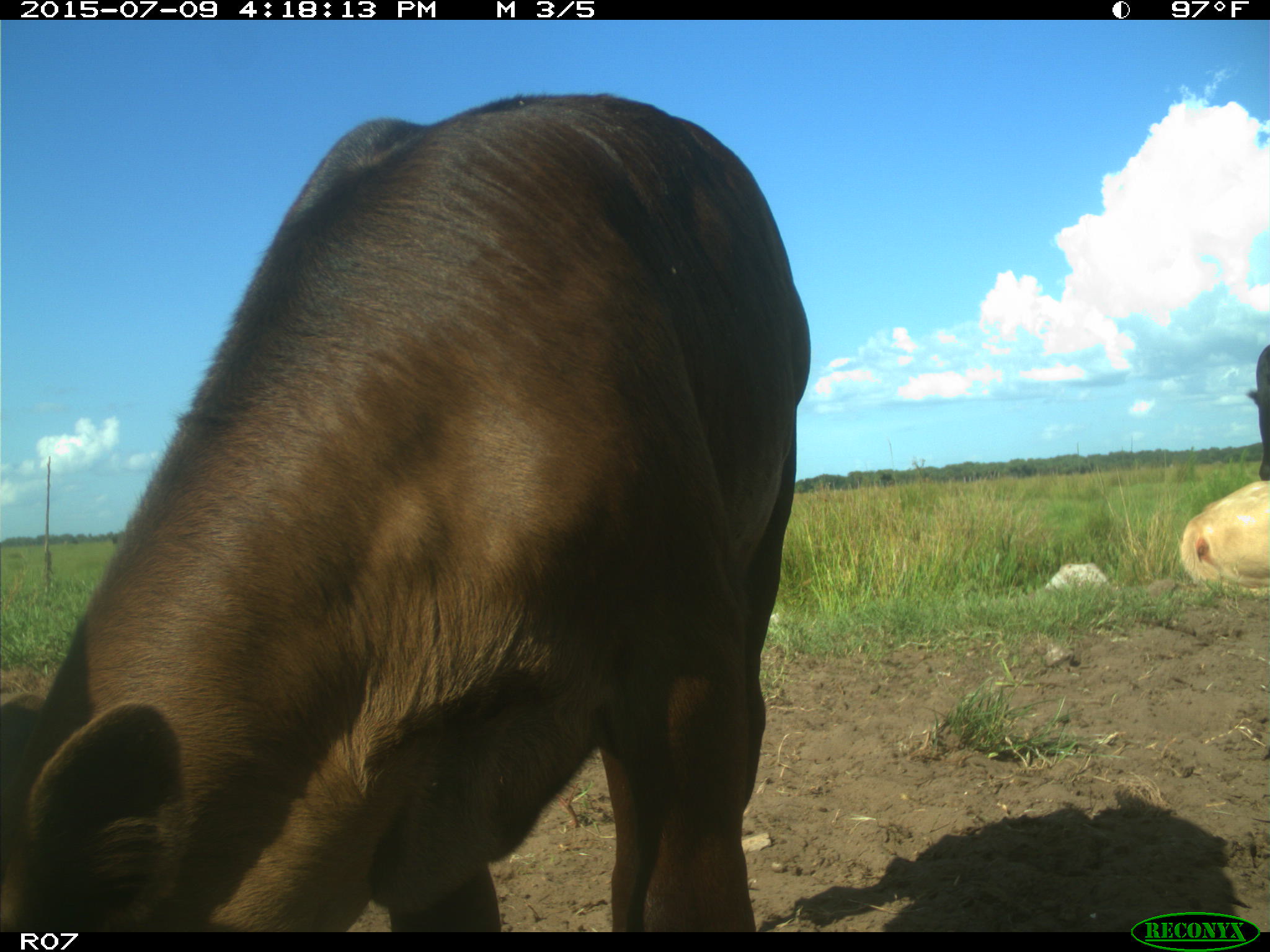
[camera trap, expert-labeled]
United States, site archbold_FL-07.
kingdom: Animalia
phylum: Chordata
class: Mammalia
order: Artiodactyla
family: Bovidae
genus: Bos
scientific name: Bos taurus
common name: domestic cow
Bos taurus (domestic cow).